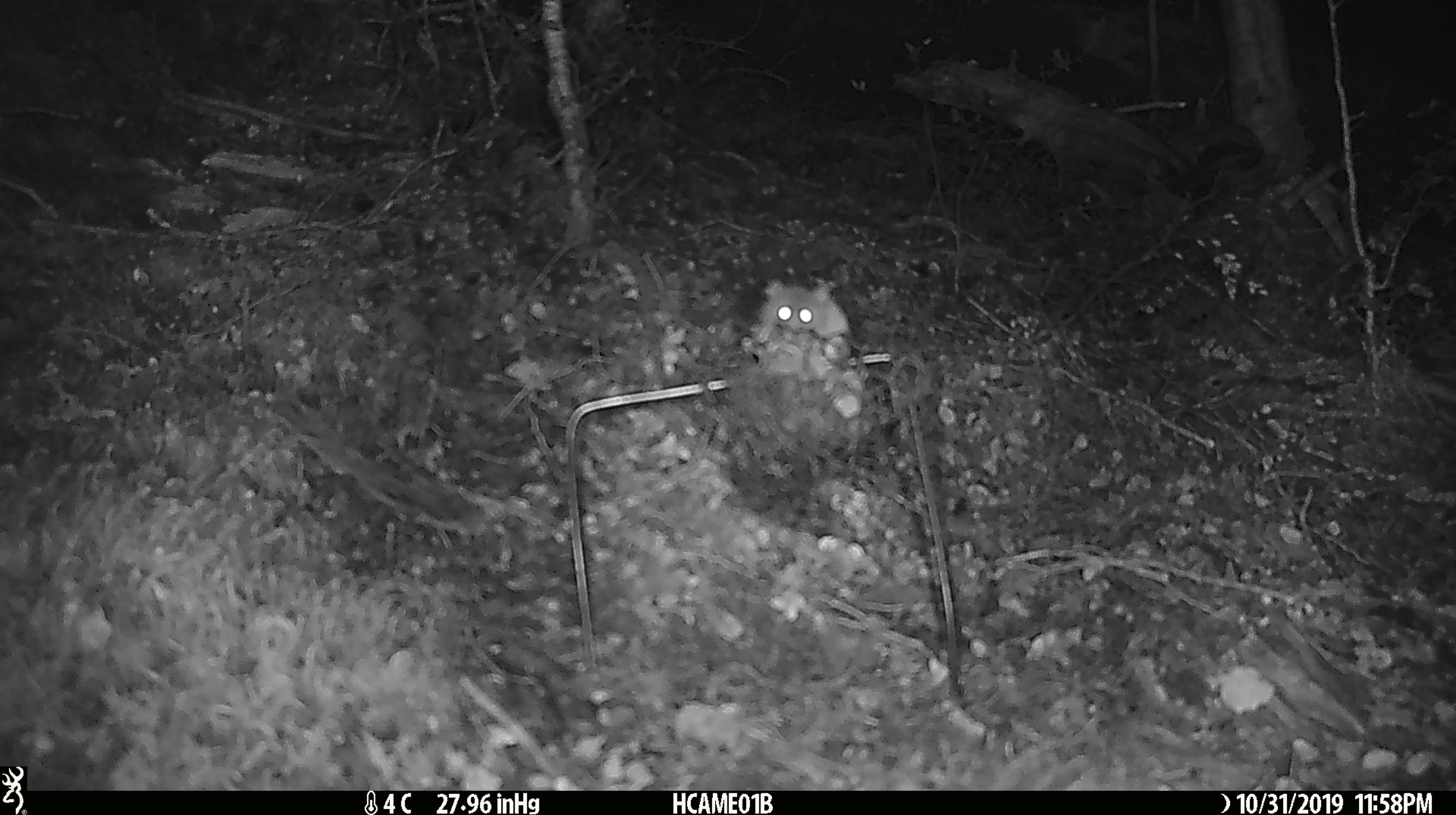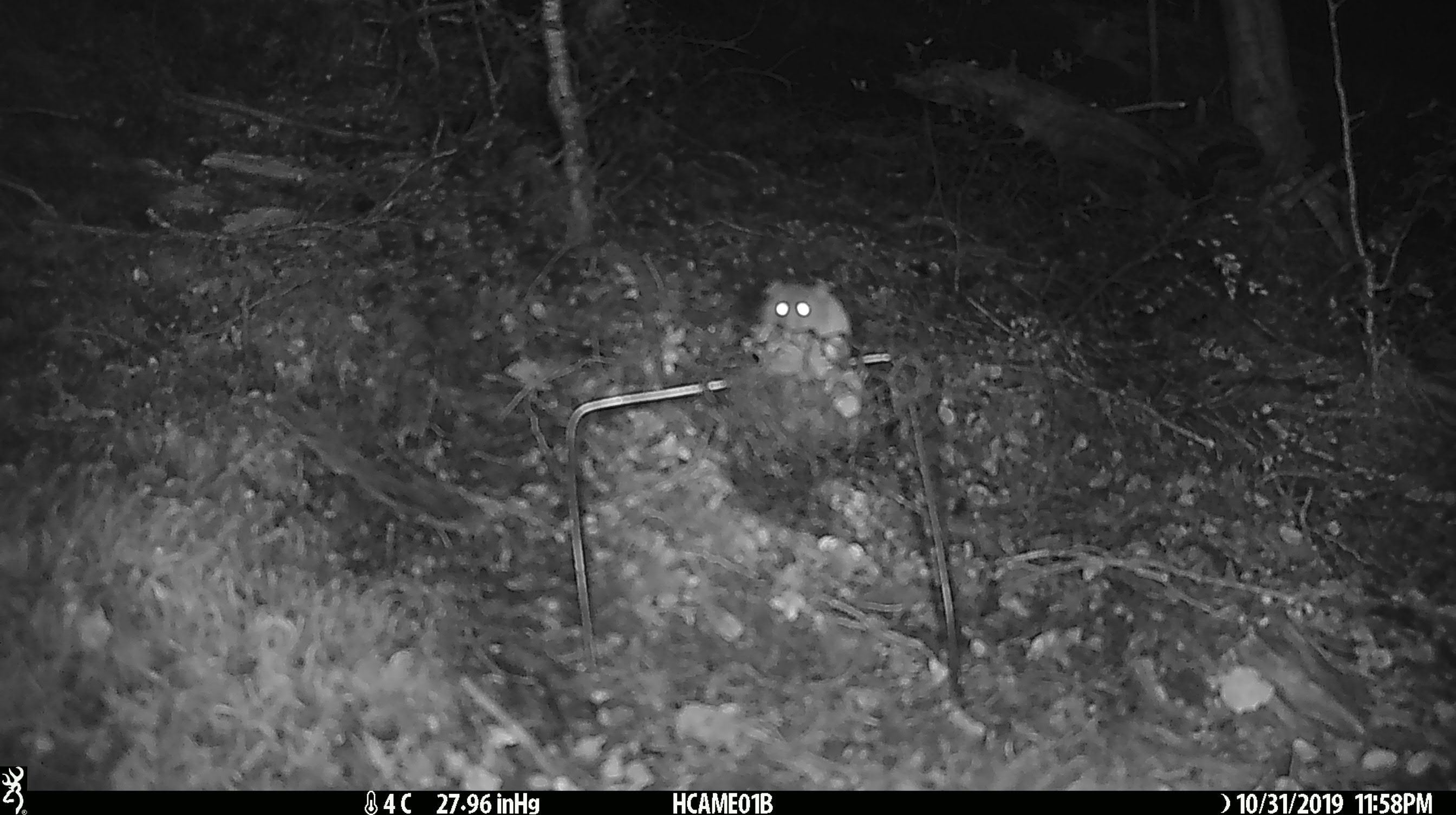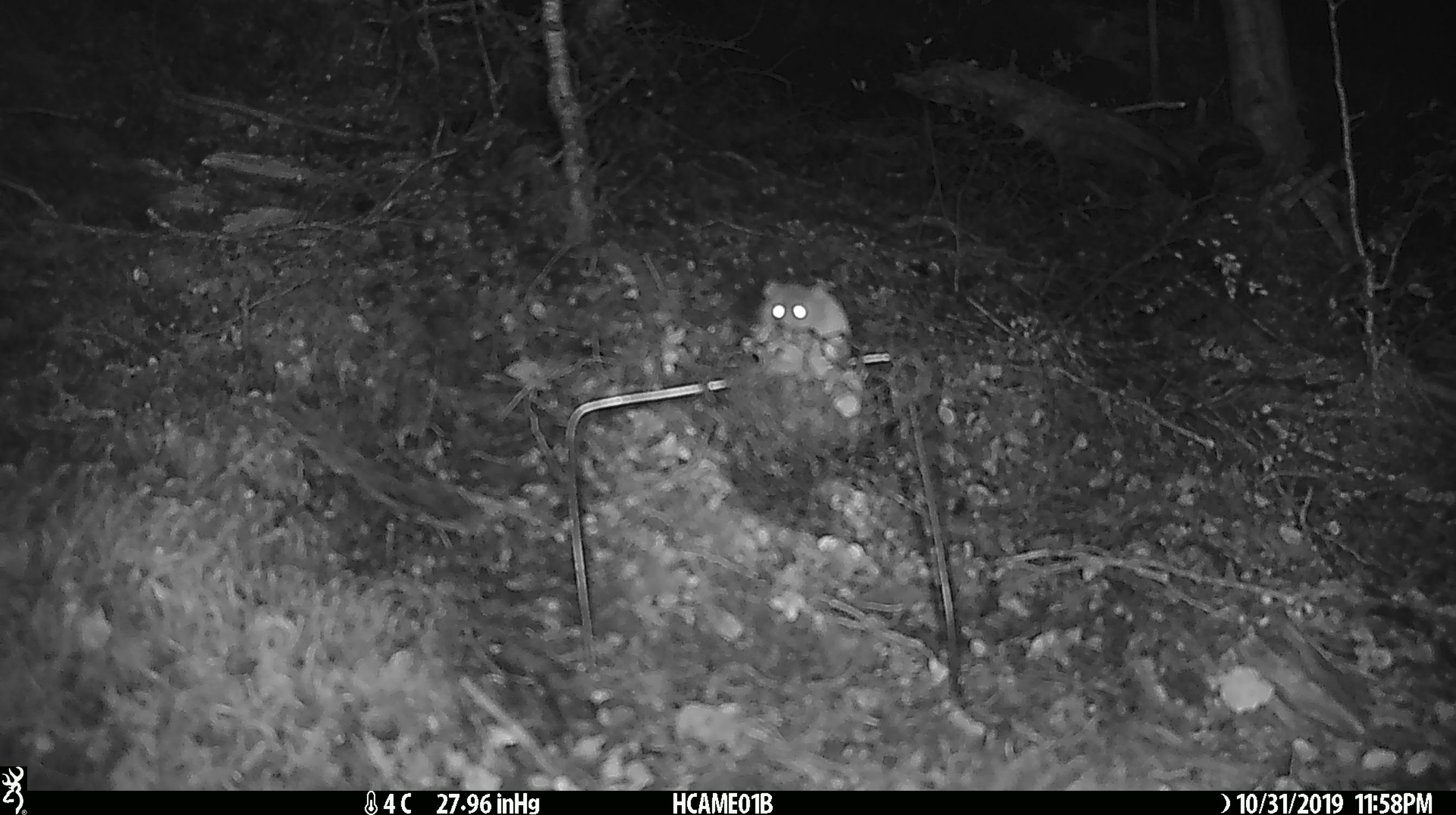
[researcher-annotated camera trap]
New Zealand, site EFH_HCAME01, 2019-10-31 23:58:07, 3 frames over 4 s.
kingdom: Animalia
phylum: Chordata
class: Mammalia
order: Rodentia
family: Muridae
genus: Mus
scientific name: Mus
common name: mouse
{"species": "mouse (Mus)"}